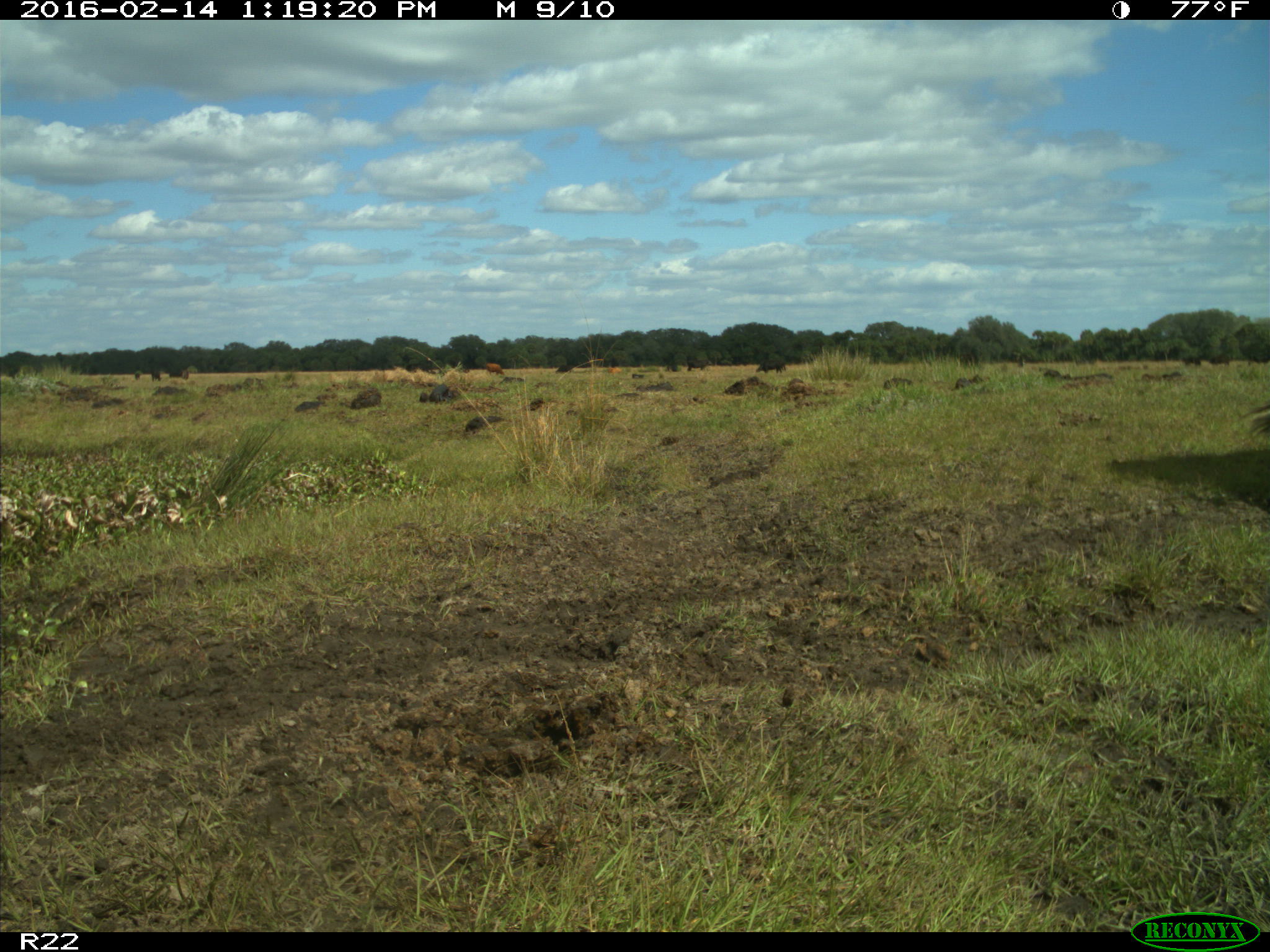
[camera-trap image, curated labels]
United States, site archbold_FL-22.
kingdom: Animalia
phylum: Chordata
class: Mammalia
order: Artiodactyla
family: Bovidae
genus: Bos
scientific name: Bos taurus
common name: domestic cow